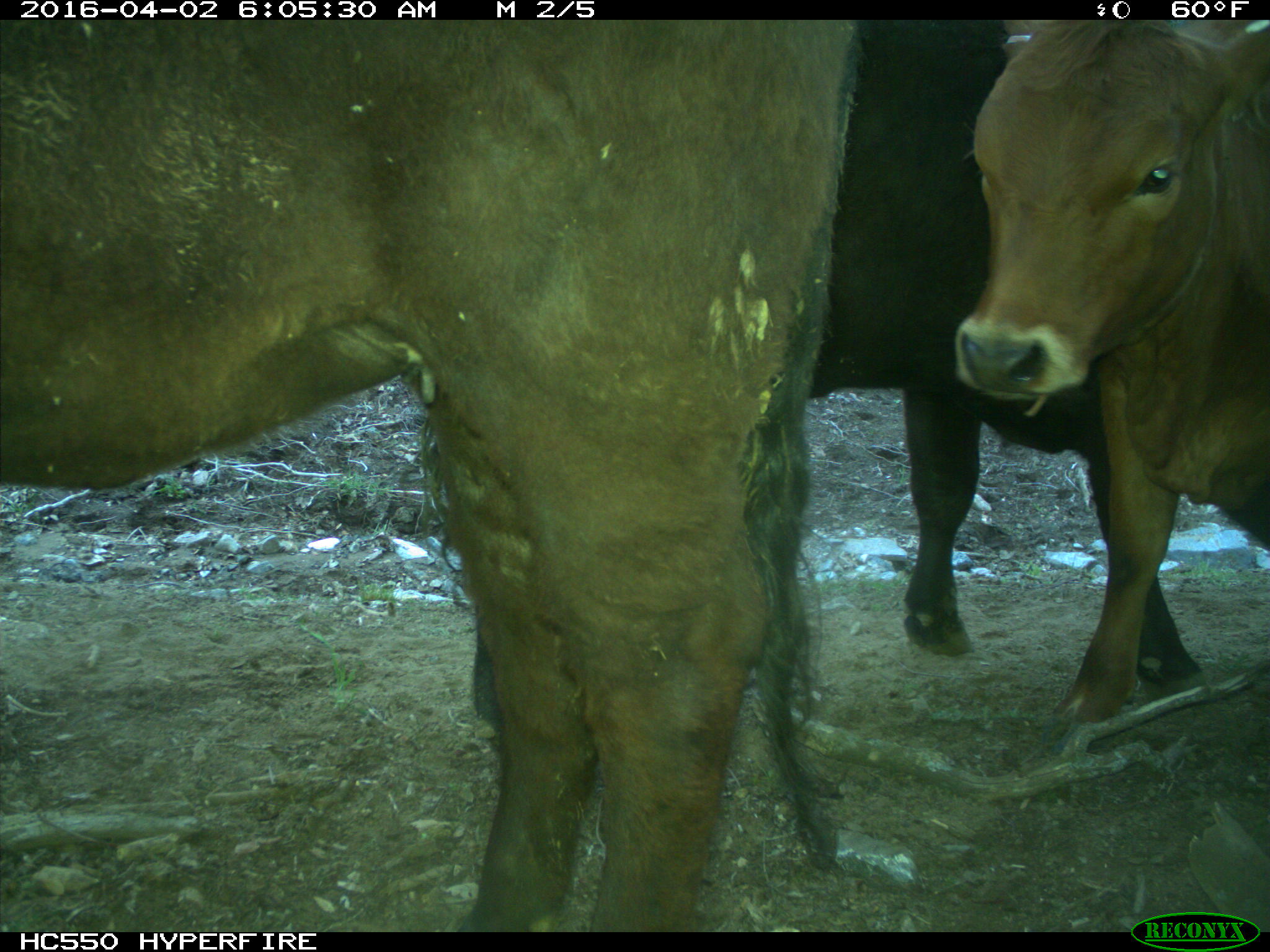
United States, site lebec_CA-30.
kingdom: Animalia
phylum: Chordata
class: Mammalia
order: Artiodactyla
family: Bovidae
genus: Bos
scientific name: Bos taurus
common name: domestic cow